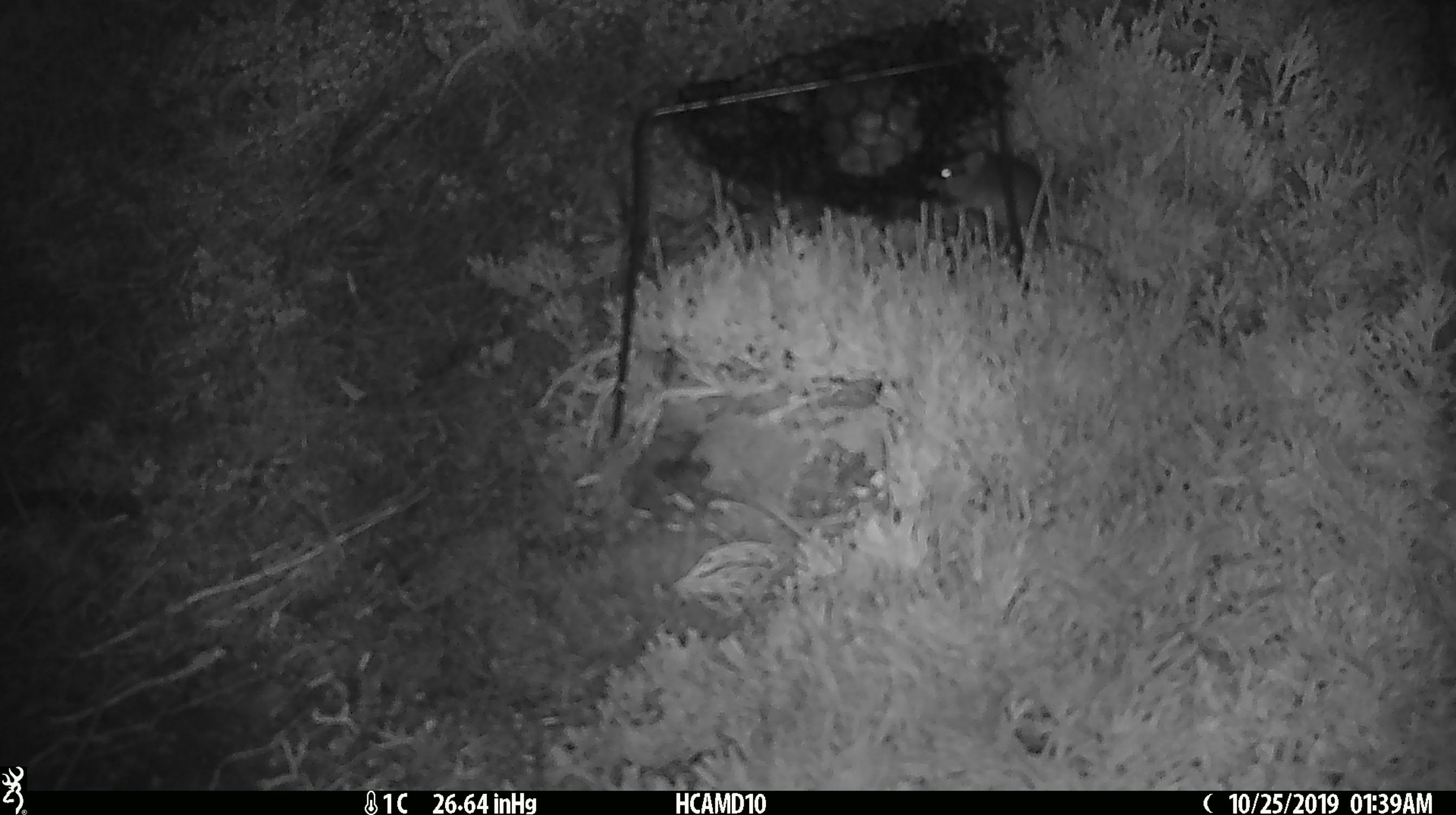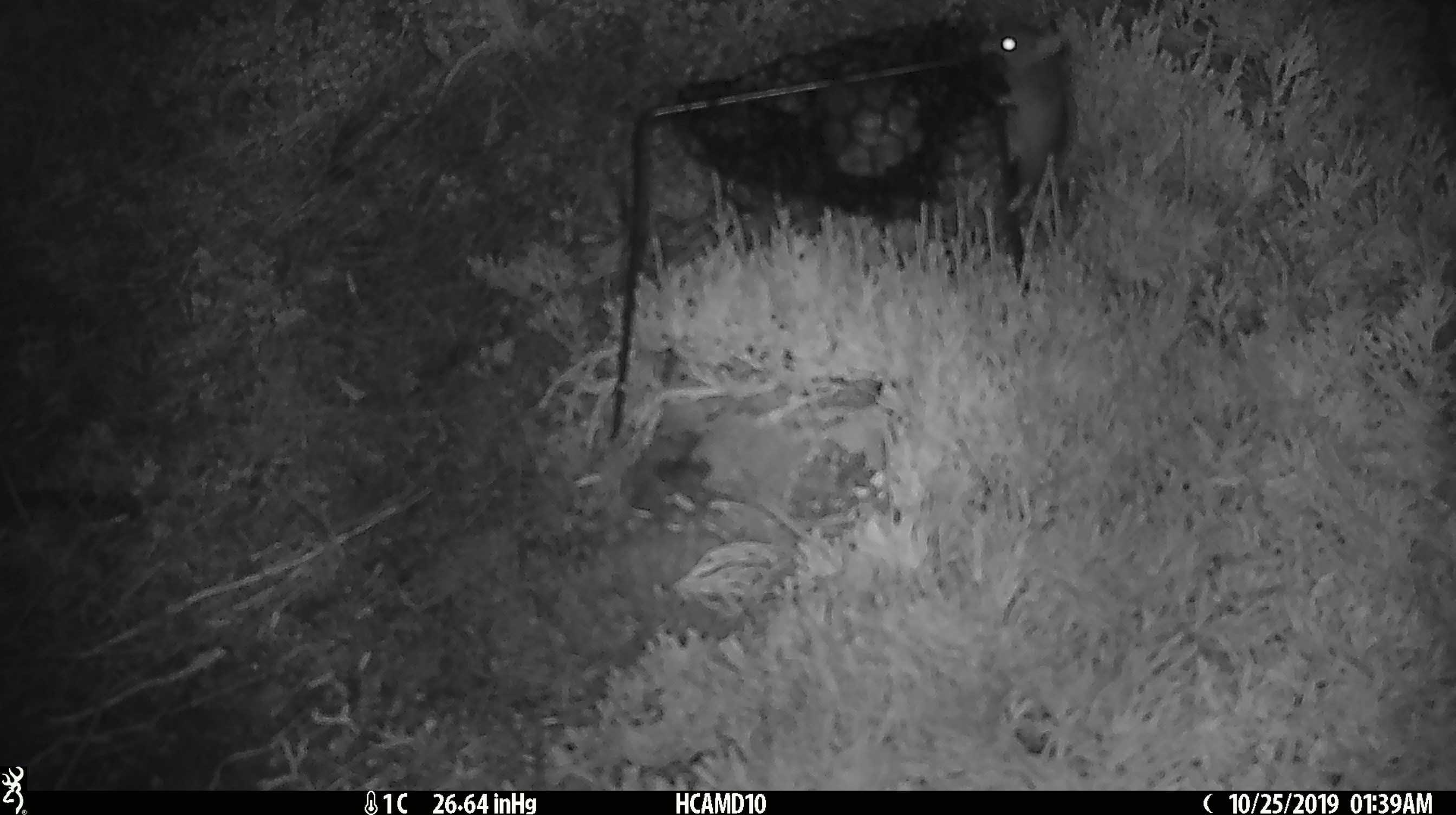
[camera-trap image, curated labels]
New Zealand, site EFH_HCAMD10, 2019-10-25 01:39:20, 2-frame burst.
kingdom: Animalia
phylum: Chordata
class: Mammalia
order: Rodentia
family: Muridae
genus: Mus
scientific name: Mus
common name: mouse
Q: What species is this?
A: Mouse (Mus).